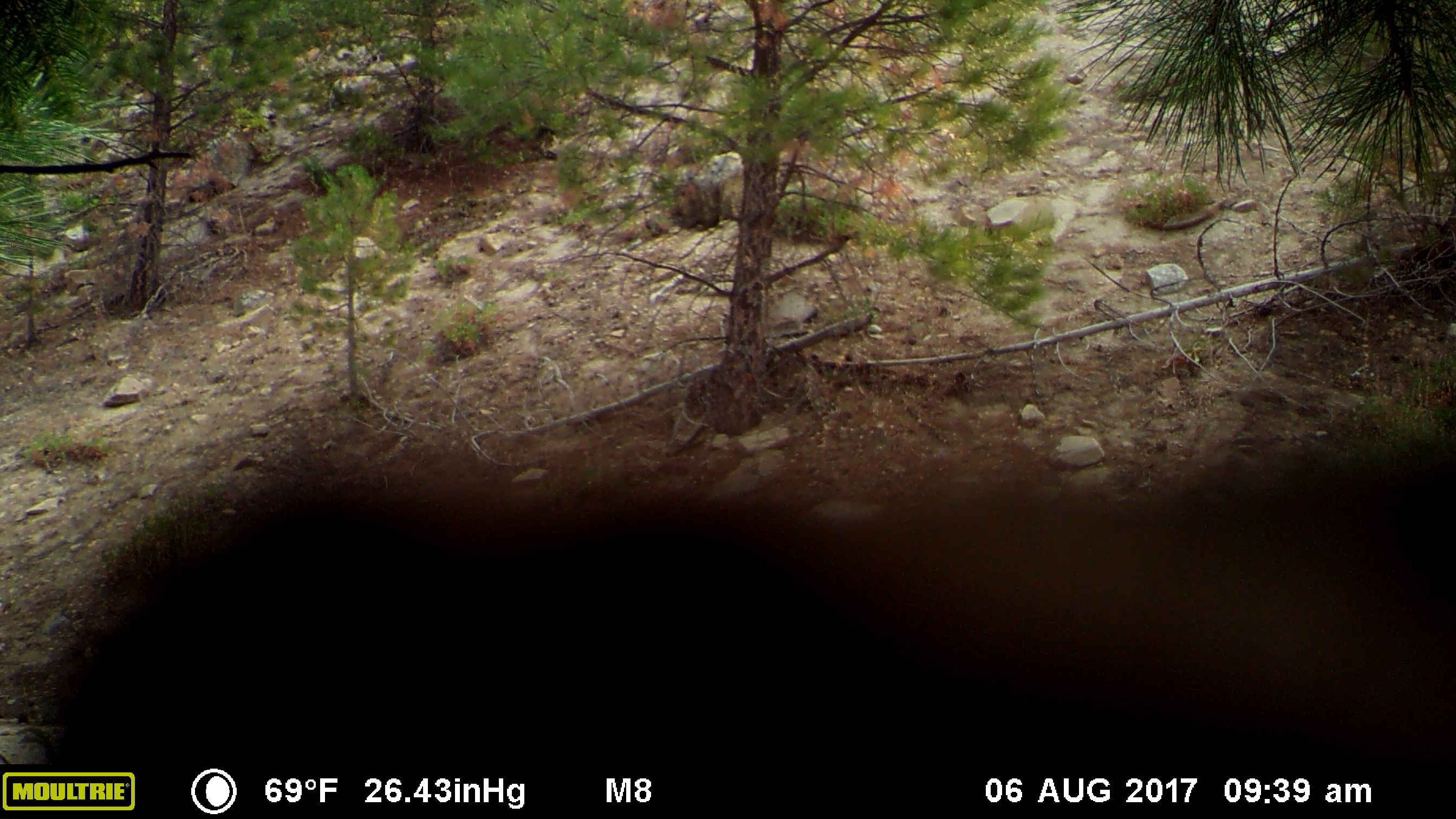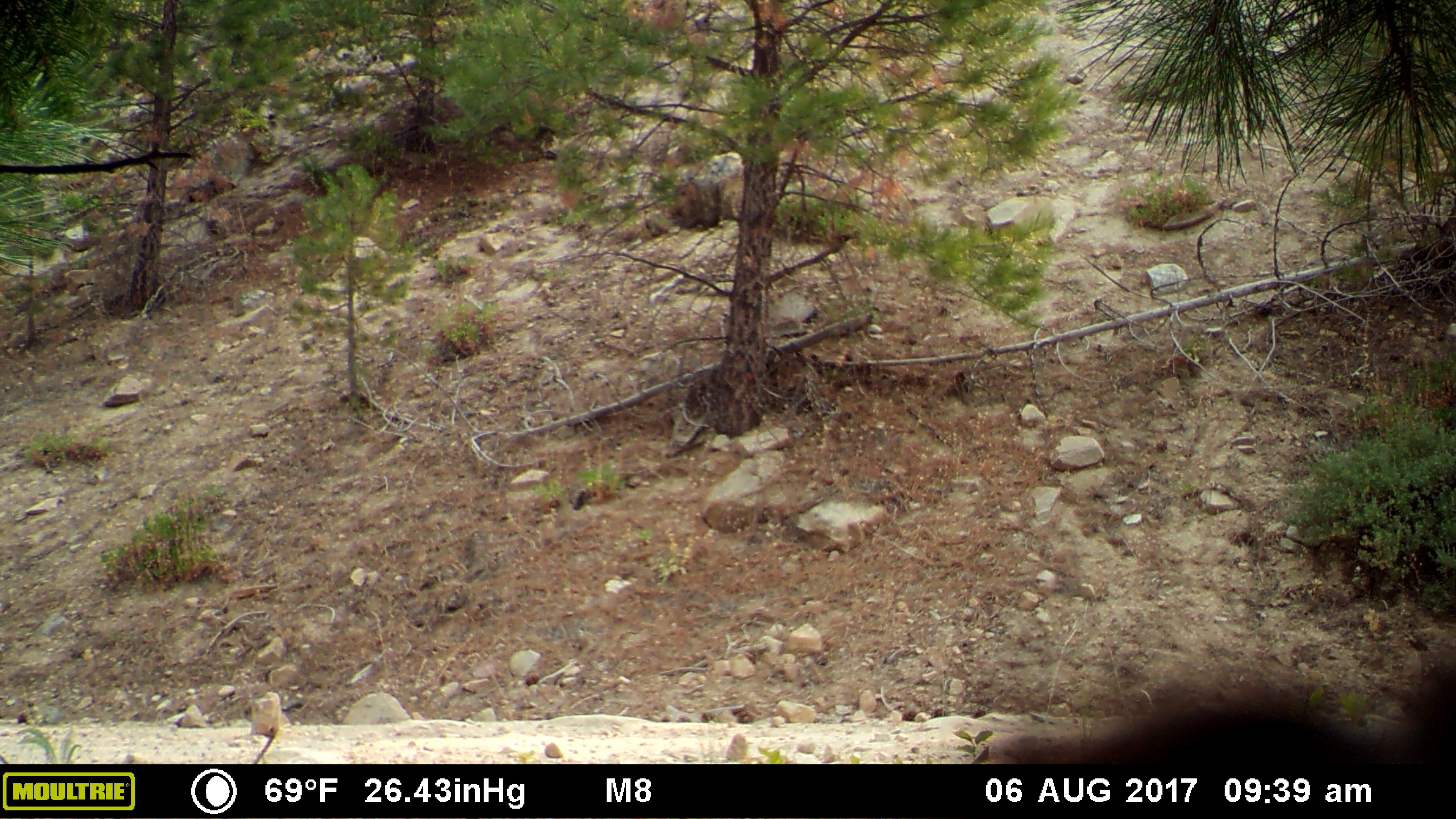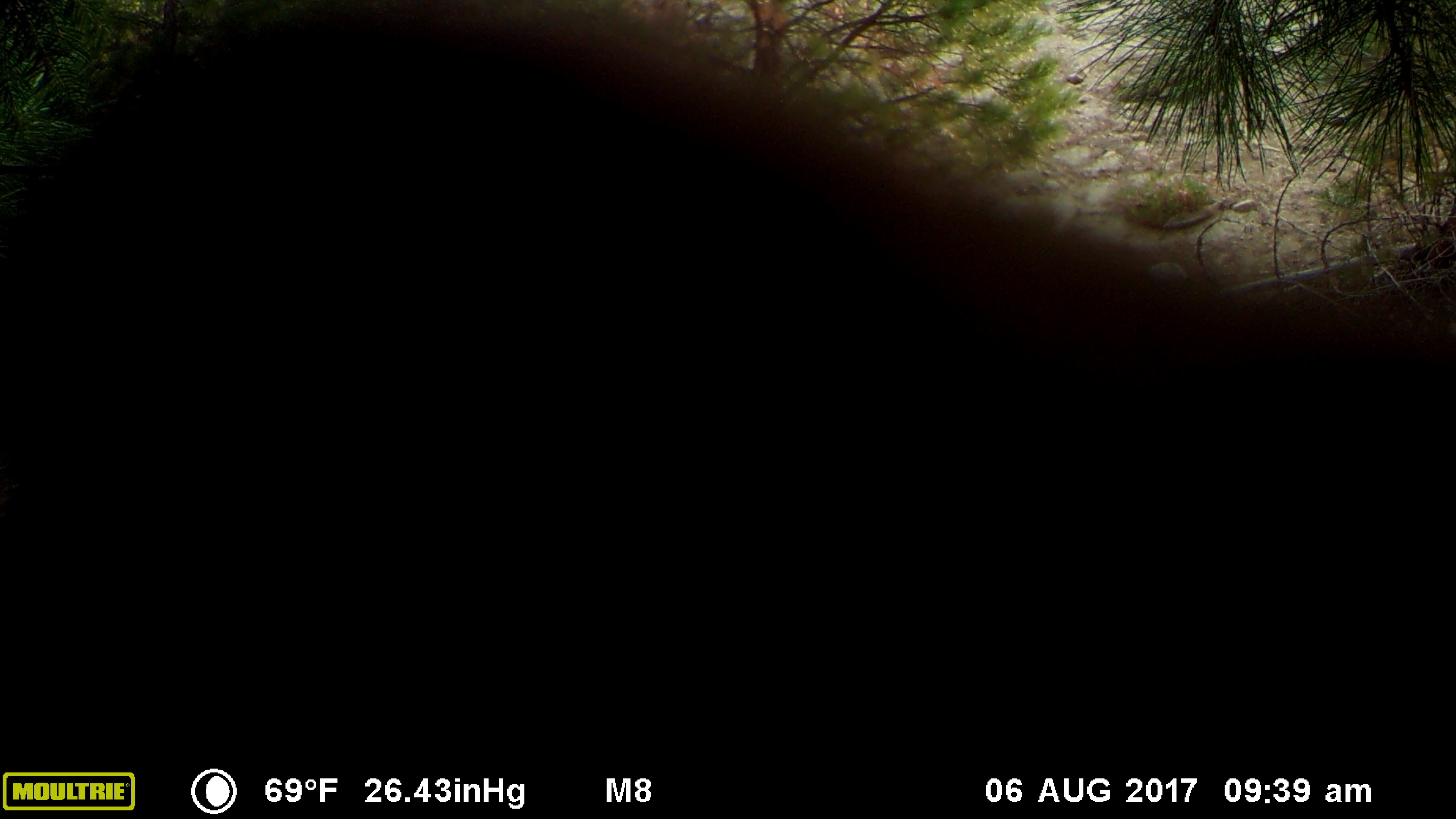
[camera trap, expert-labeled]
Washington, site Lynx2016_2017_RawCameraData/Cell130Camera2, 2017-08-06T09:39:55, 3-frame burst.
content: unidentified animal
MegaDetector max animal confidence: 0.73